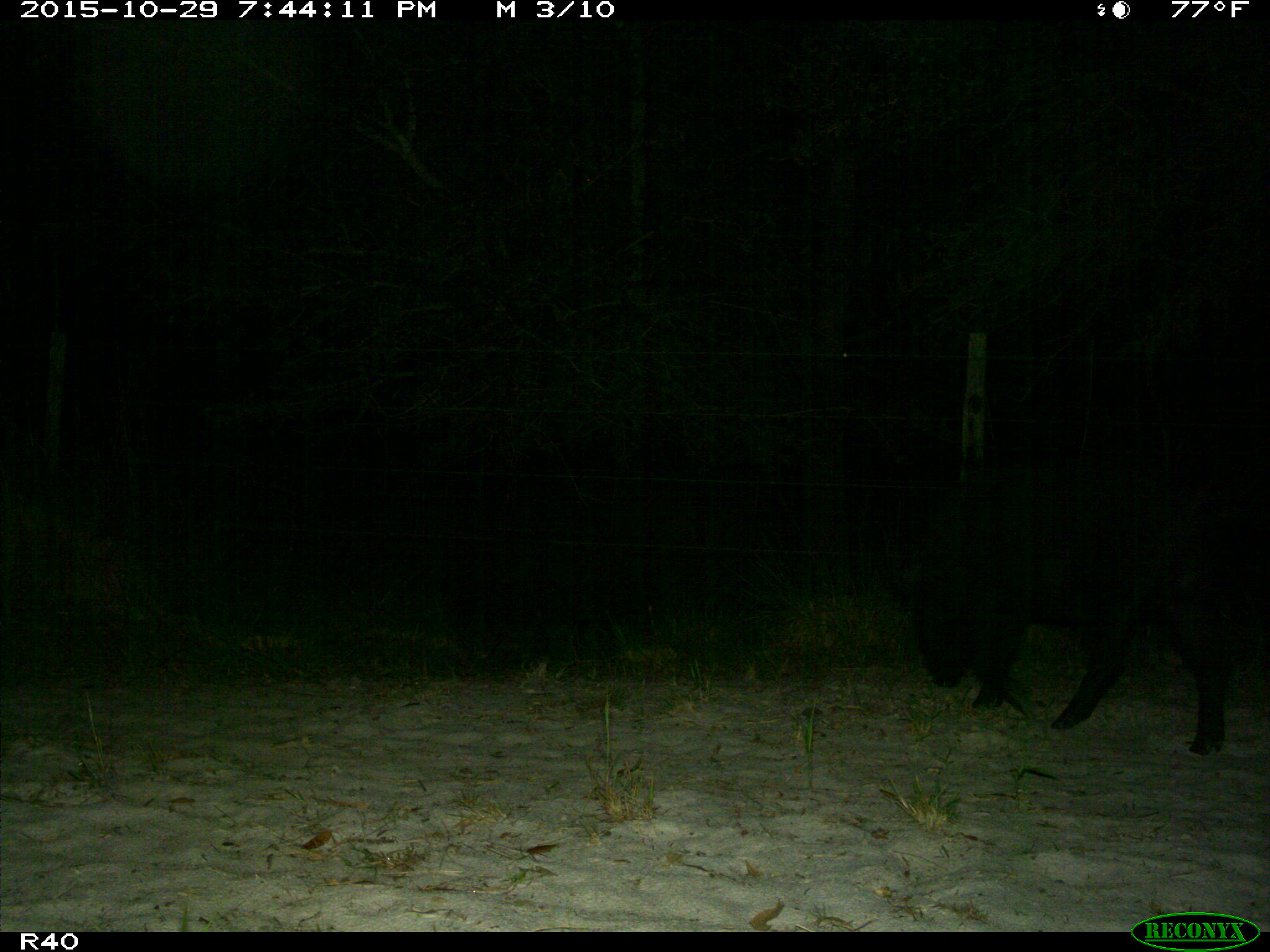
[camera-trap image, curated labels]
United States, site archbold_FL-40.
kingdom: Animalia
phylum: Chordata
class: Mammalia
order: Artiodactyla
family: Suidae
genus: Sus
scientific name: Sus scrofa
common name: wild boar